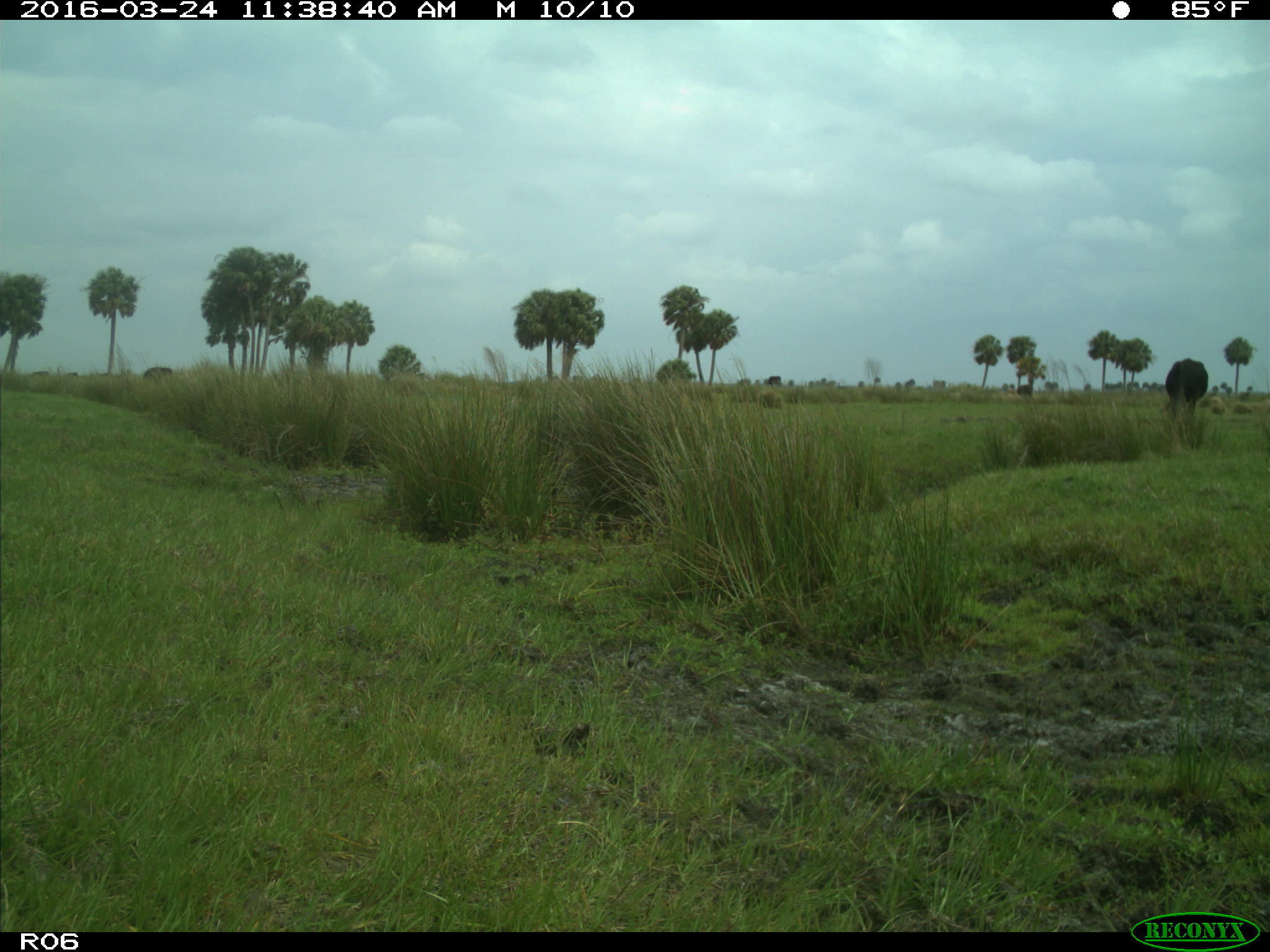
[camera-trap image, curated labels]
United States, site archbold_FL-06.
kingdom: Animalia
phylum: Chordata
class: Mammalia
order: Artiodactyla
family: Bovidae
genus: Bos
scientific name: Bos taurus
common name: domestic cow